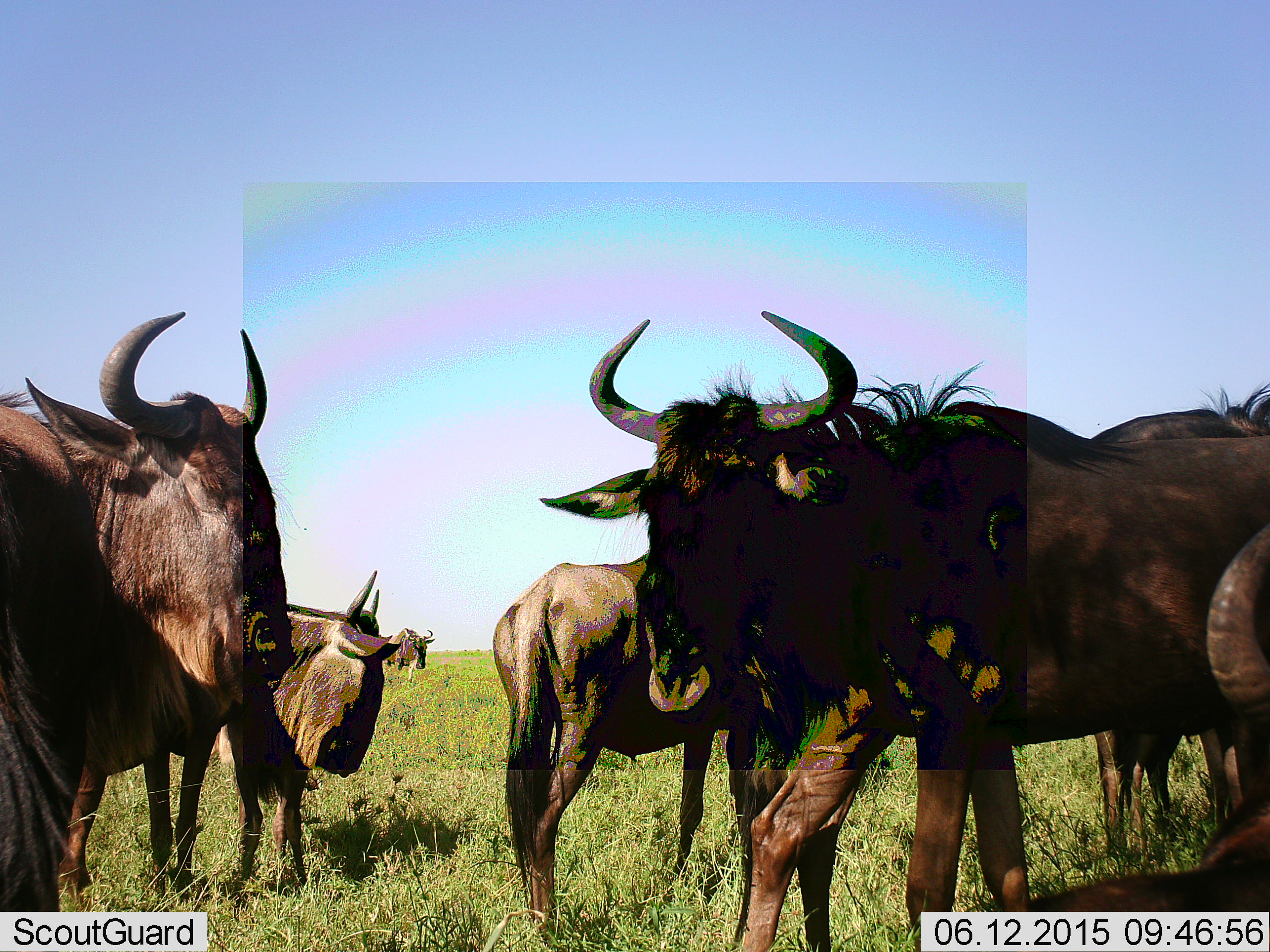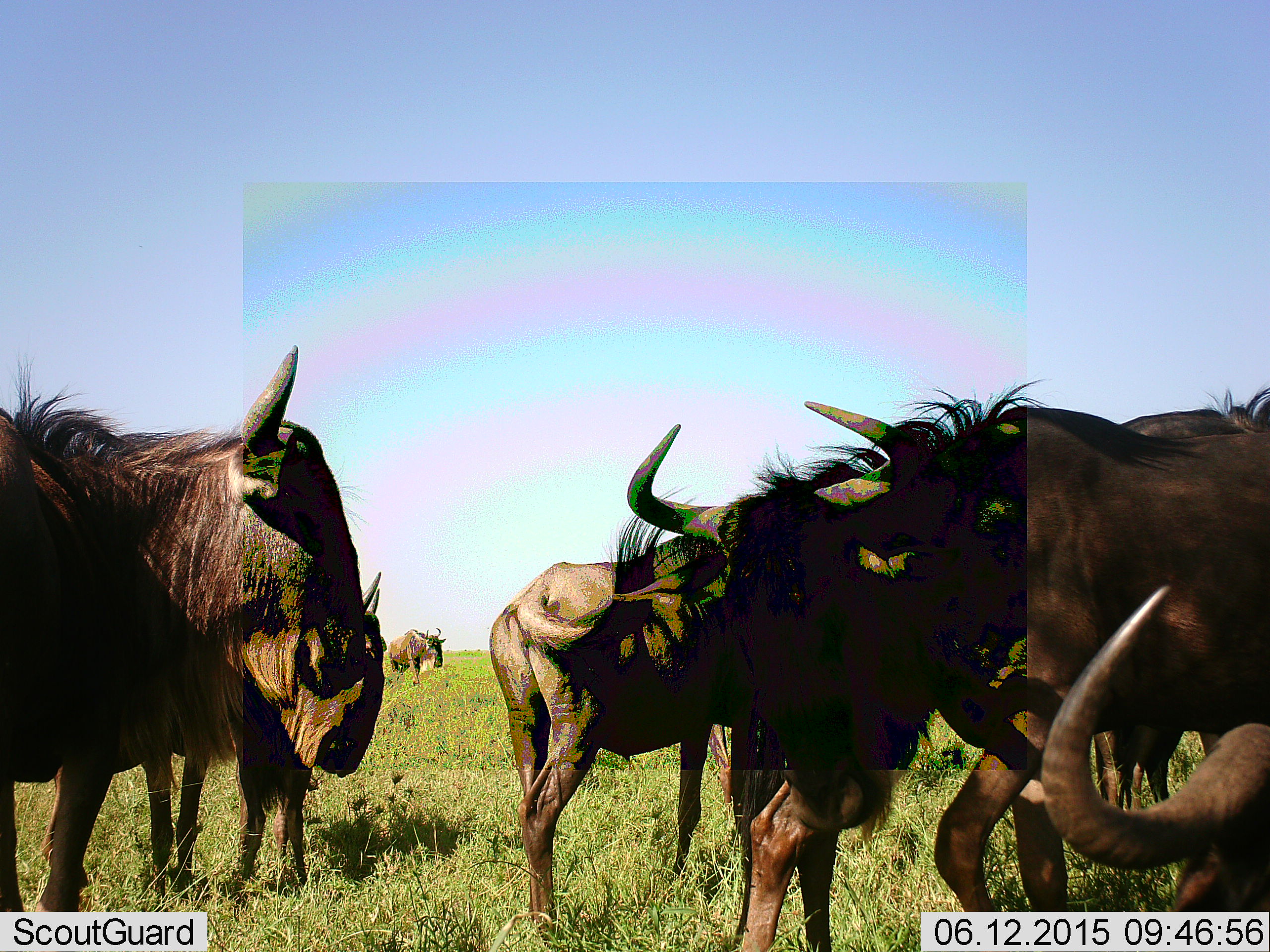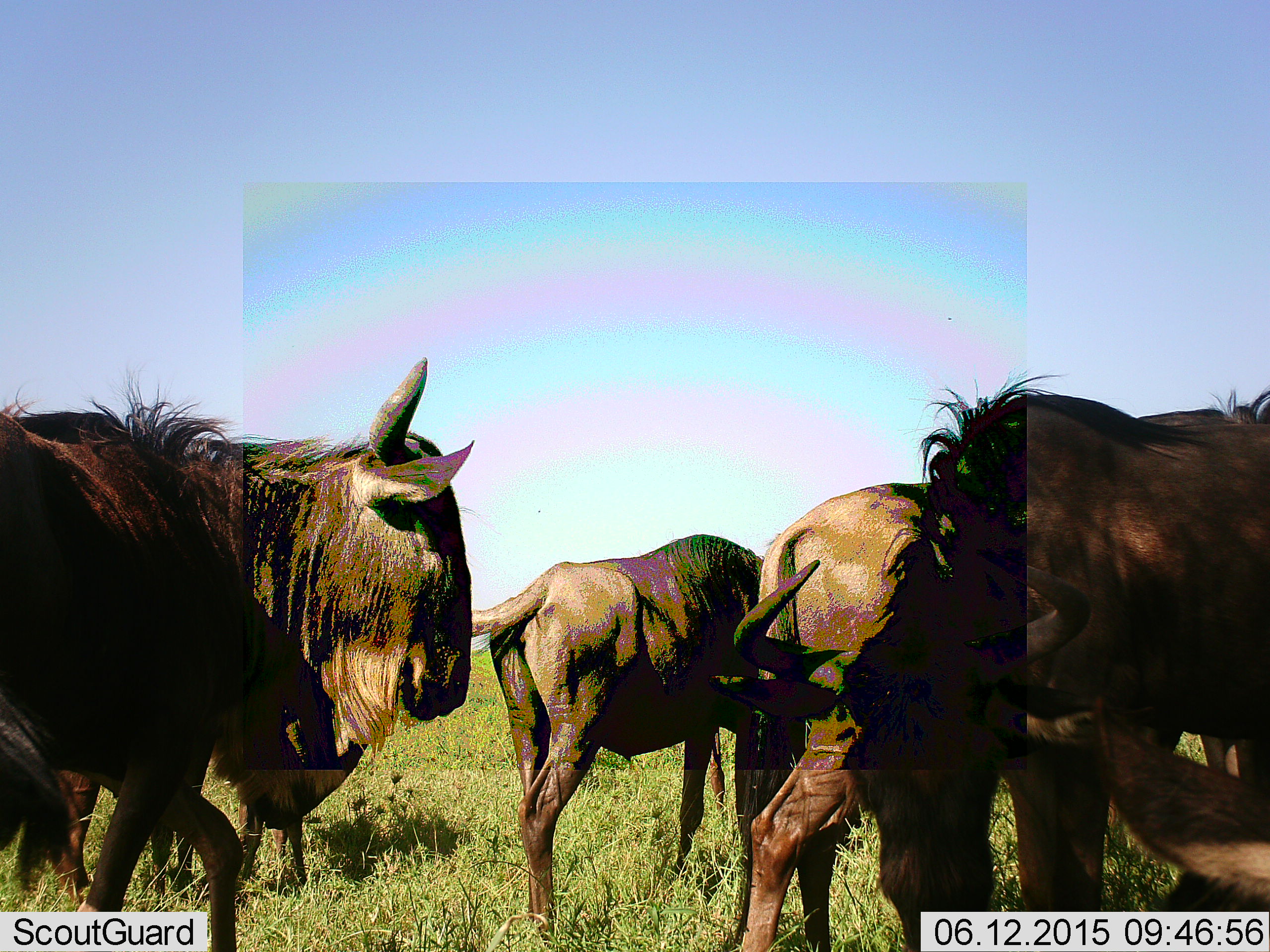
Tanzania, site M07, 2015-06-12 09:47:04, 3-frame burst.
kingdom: Animalia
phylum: Chordata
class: Mammalia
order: Artiodactyla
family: Bovidae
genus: Connochaetes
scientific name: Connochaetes taurinus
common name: blue wildebeest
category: wildebeest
Wildebeest (blue wildebeest) (Connochaetes taurinus), count 8. Behavior (volunteer vote fractions): standing 90%, resting 30%, moving 60%, interacting 10%. Young present (vote fraction): 0%. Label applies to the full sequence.